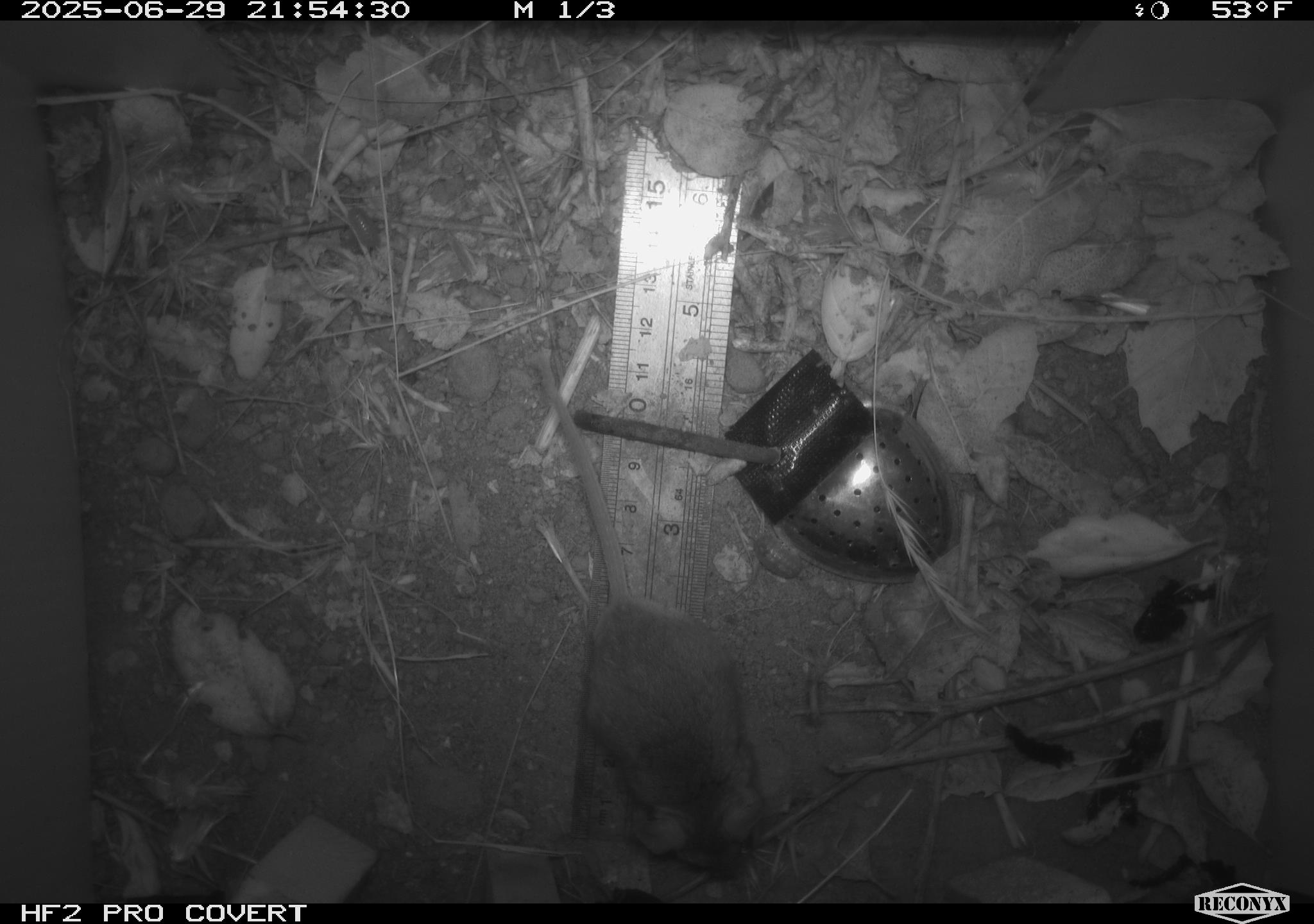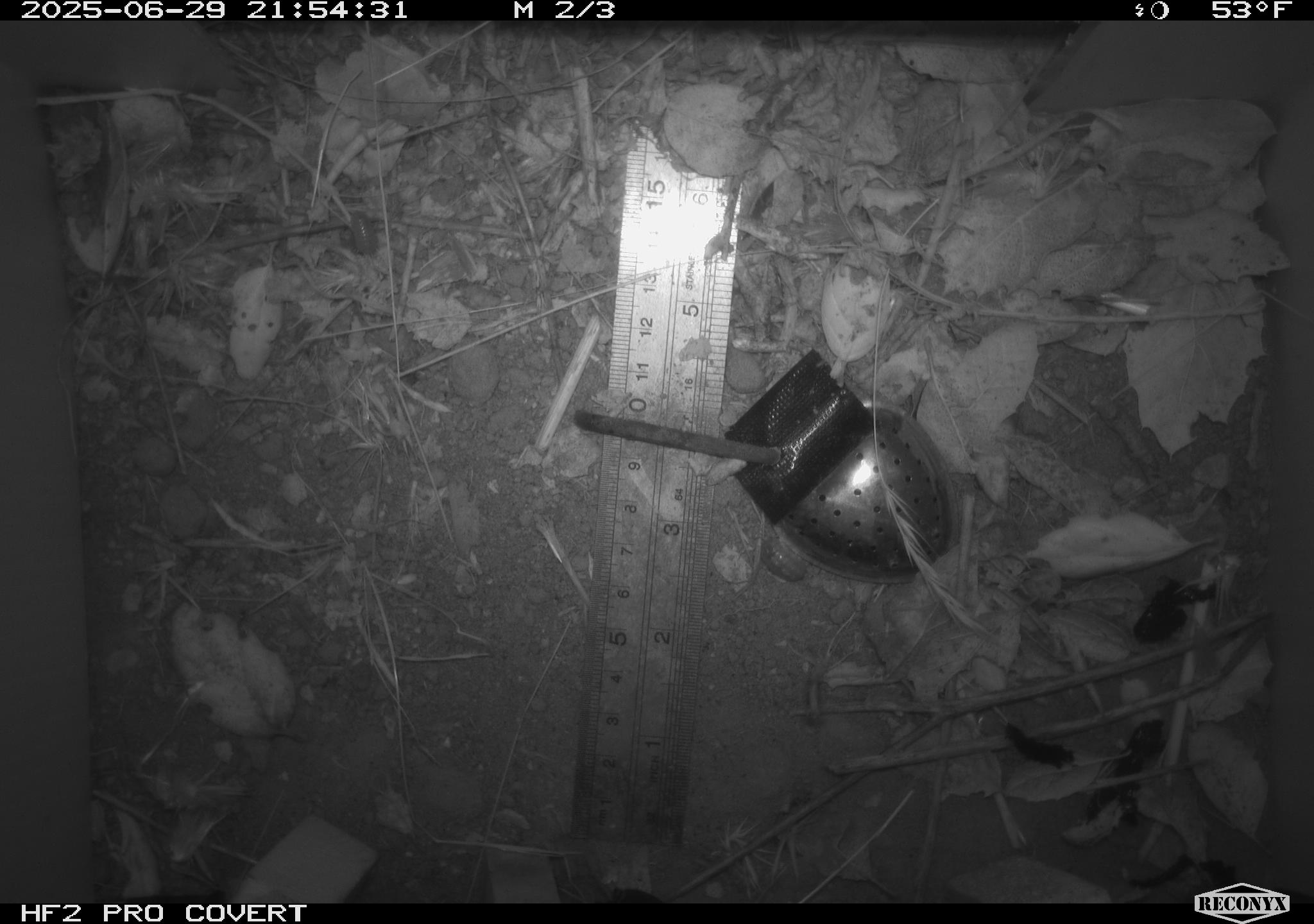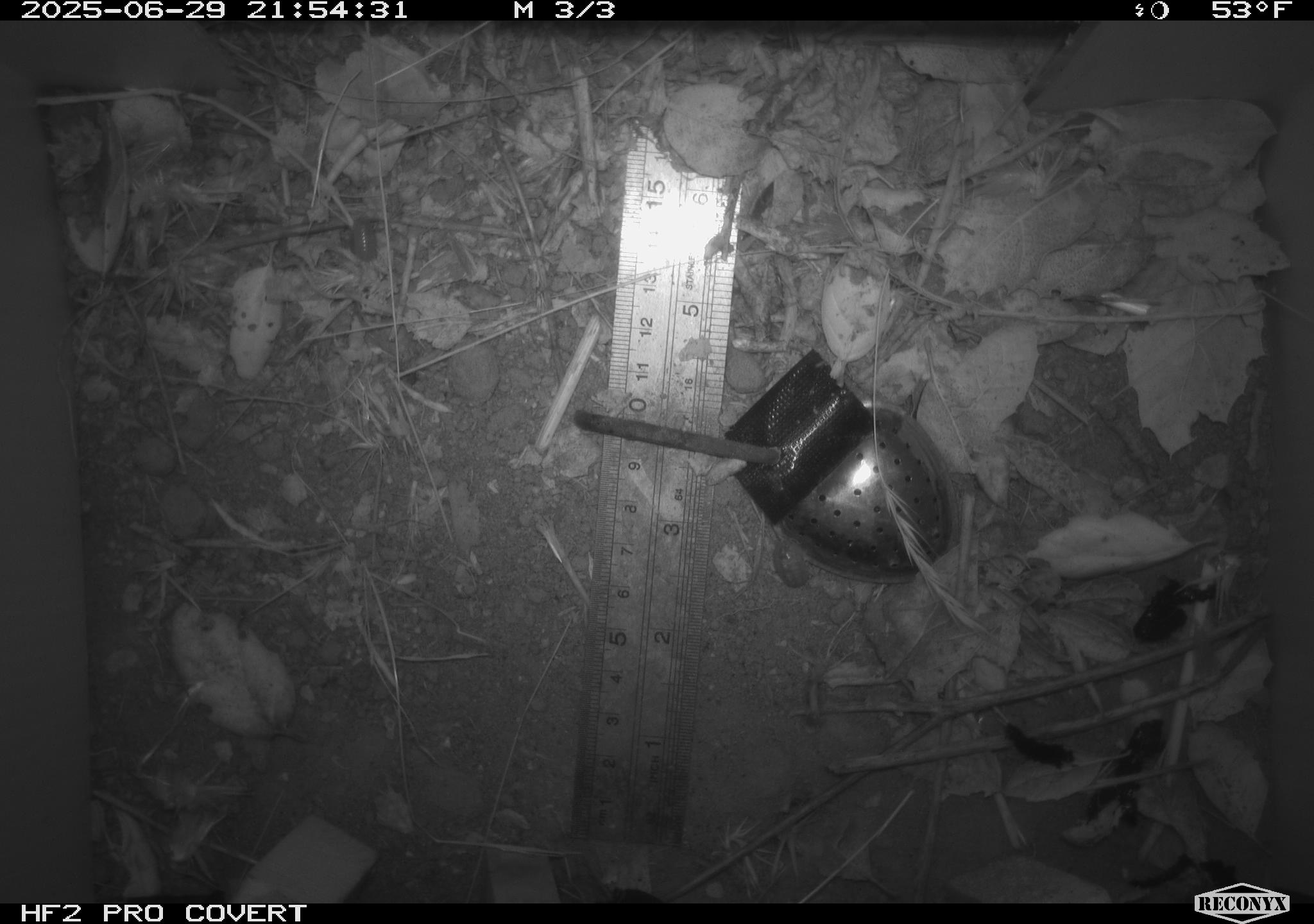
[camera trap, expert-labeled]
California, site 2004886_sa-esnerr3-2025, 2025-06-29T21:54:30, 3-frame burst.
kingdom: Animalia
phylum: Chordata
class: Mammalia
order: Rodentia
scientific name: Rodentia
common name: rodent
Rodent (Rodentia).